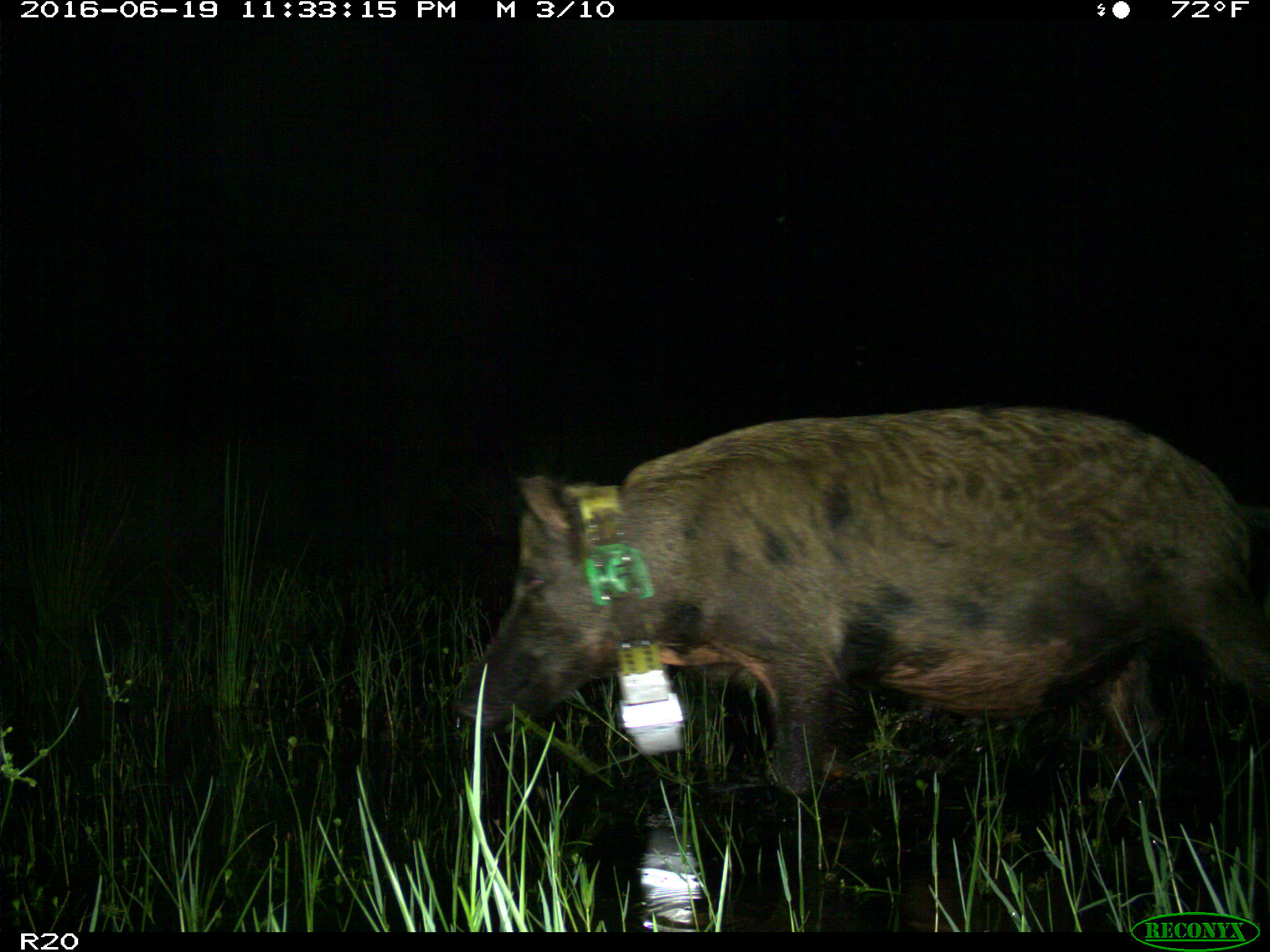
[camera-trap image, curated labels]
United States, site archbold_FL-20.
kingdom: Animalia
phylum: Chordata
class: Mammalia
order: Artiodactyla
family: Suidae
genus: Sus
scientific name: Sus scrofa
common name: wild boar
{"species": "Sus scrofa (wild boar)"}